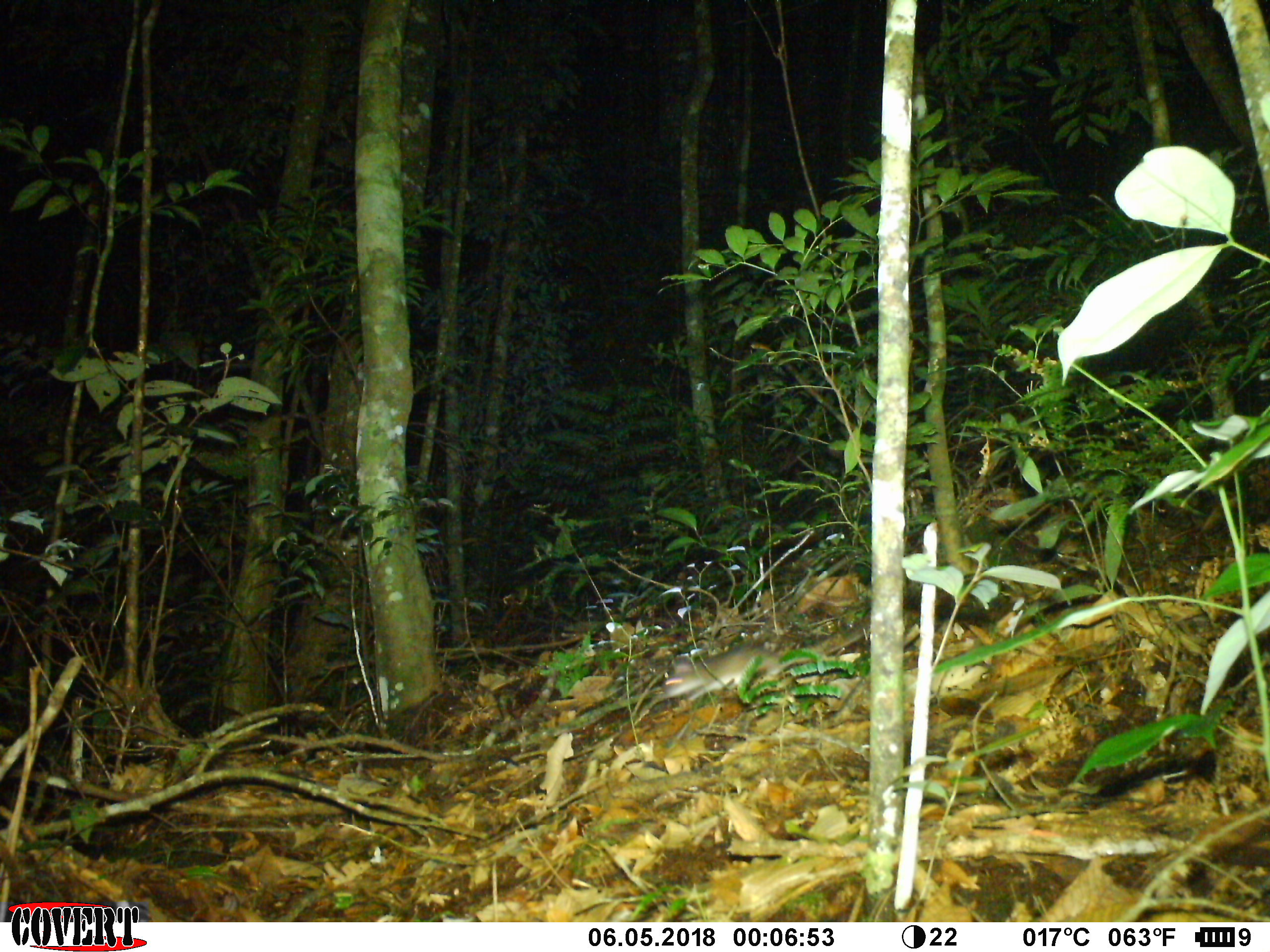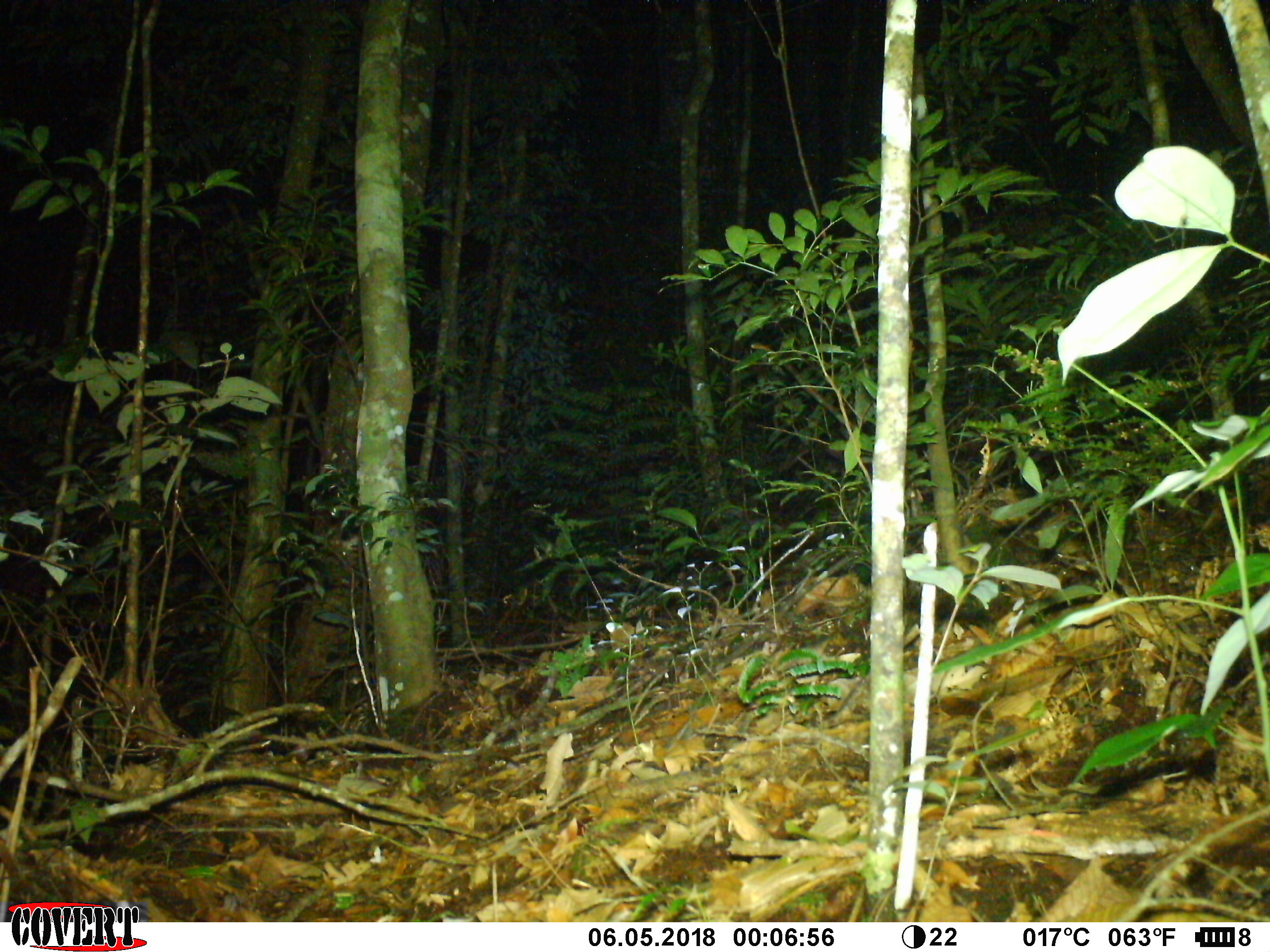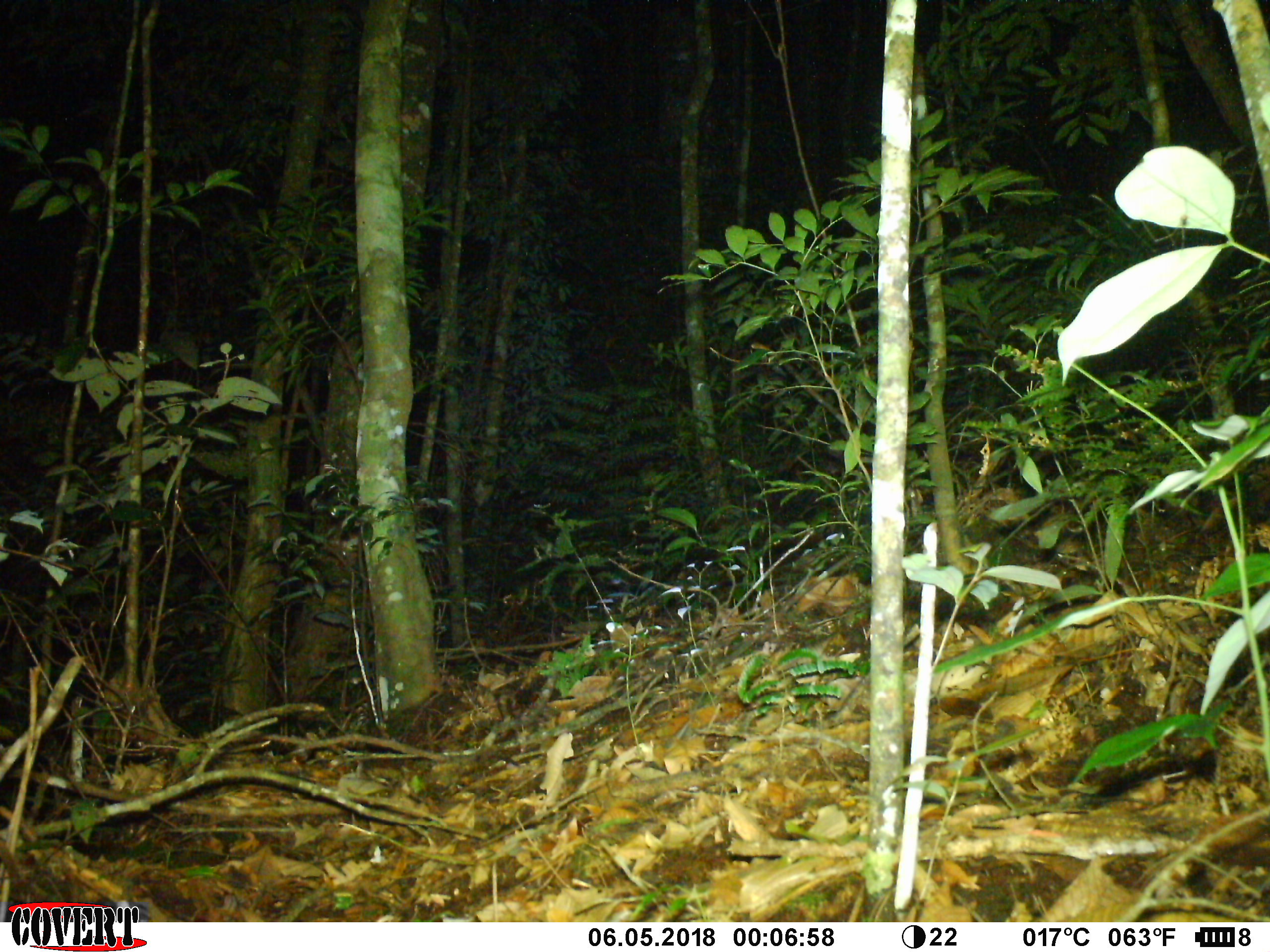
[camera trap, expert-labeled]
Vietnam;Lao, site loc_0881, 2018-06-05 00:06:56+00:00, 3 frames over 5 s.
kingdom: Animalia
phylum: Chordata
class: Mammalia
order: Rodentia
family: Muridae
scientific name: Muridae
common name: old-world mice and rats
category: unidentified murid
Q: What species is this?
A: Unidentified murid (old-world mice and rats) (Muridae).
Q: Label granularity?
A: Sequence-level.